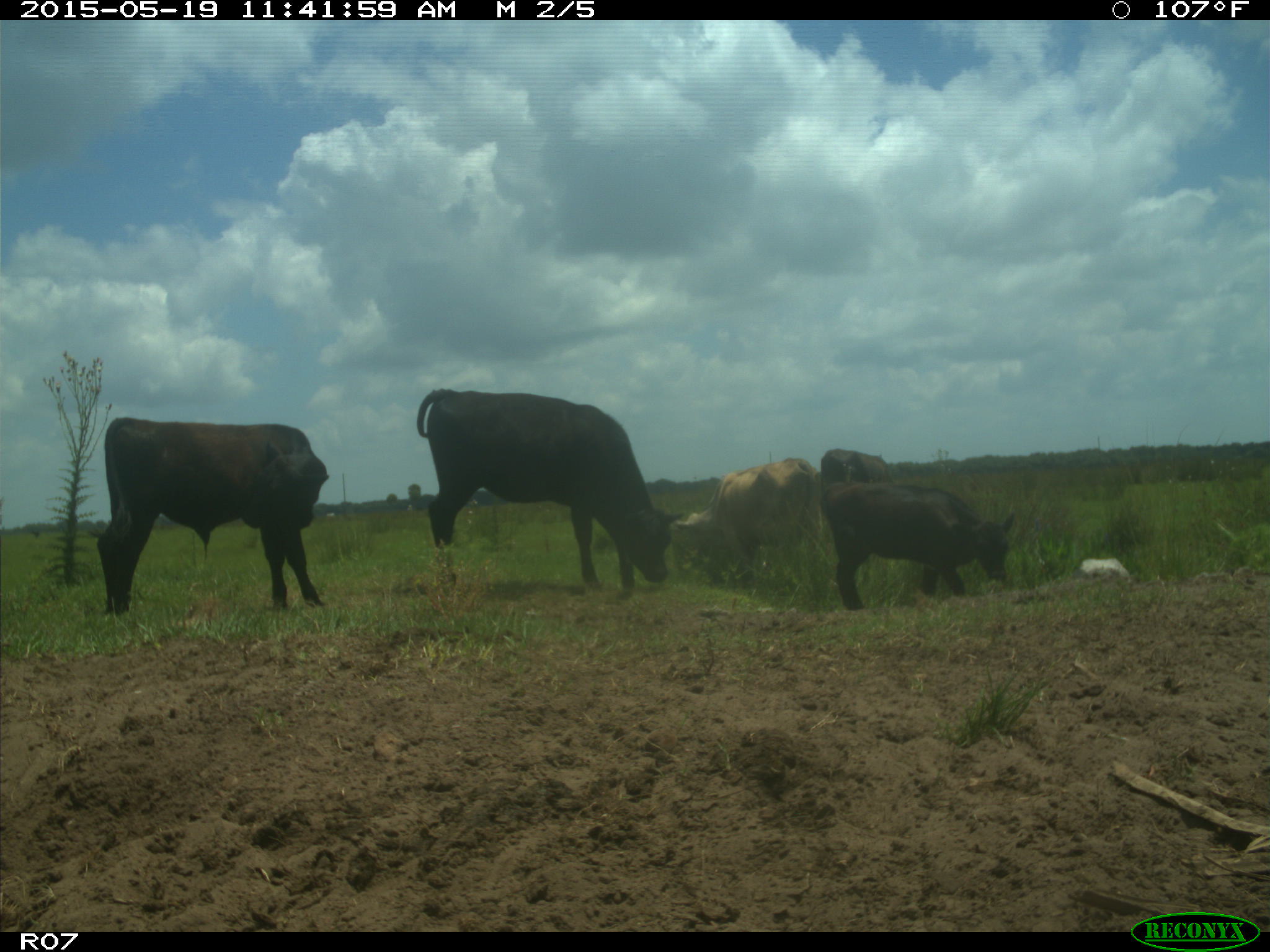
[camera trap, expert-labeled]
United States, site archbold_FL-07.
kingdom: Animalia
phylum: Chordata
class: Mammalia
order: Artiodactyla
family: Bovidae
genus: Bos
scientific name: Bos taurus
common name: domestic cow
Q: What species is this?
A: Bos taurus (domestic cow).